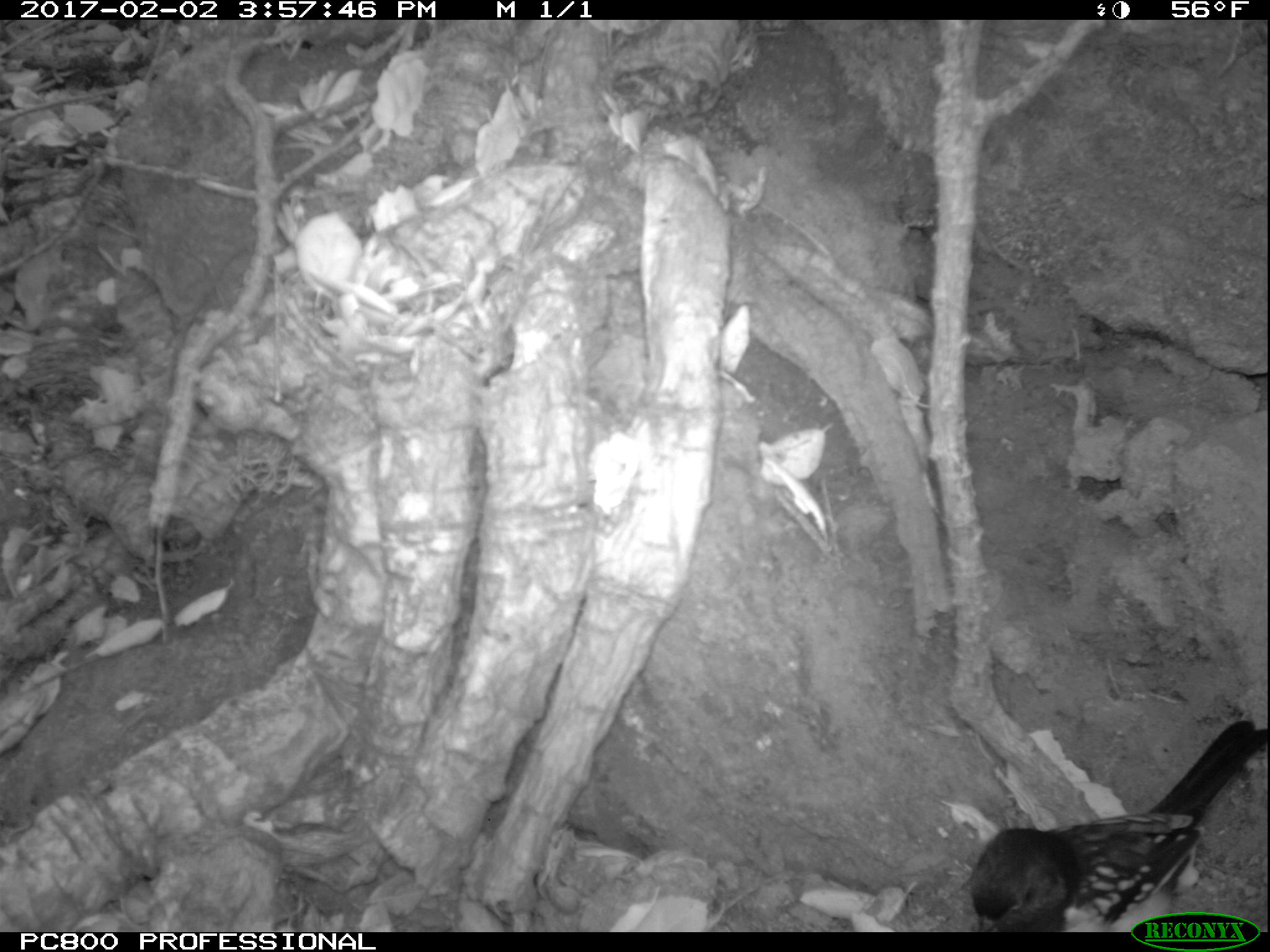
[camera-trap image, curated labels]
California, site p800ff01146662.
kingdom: Animalia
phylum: Chordata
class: Aves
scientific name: Aves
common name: bird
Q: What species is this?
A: Bird (Aves).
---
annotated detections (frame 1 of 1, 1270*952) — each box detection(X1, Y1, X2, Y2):
bird: detection(969, 718, 1269, 932)